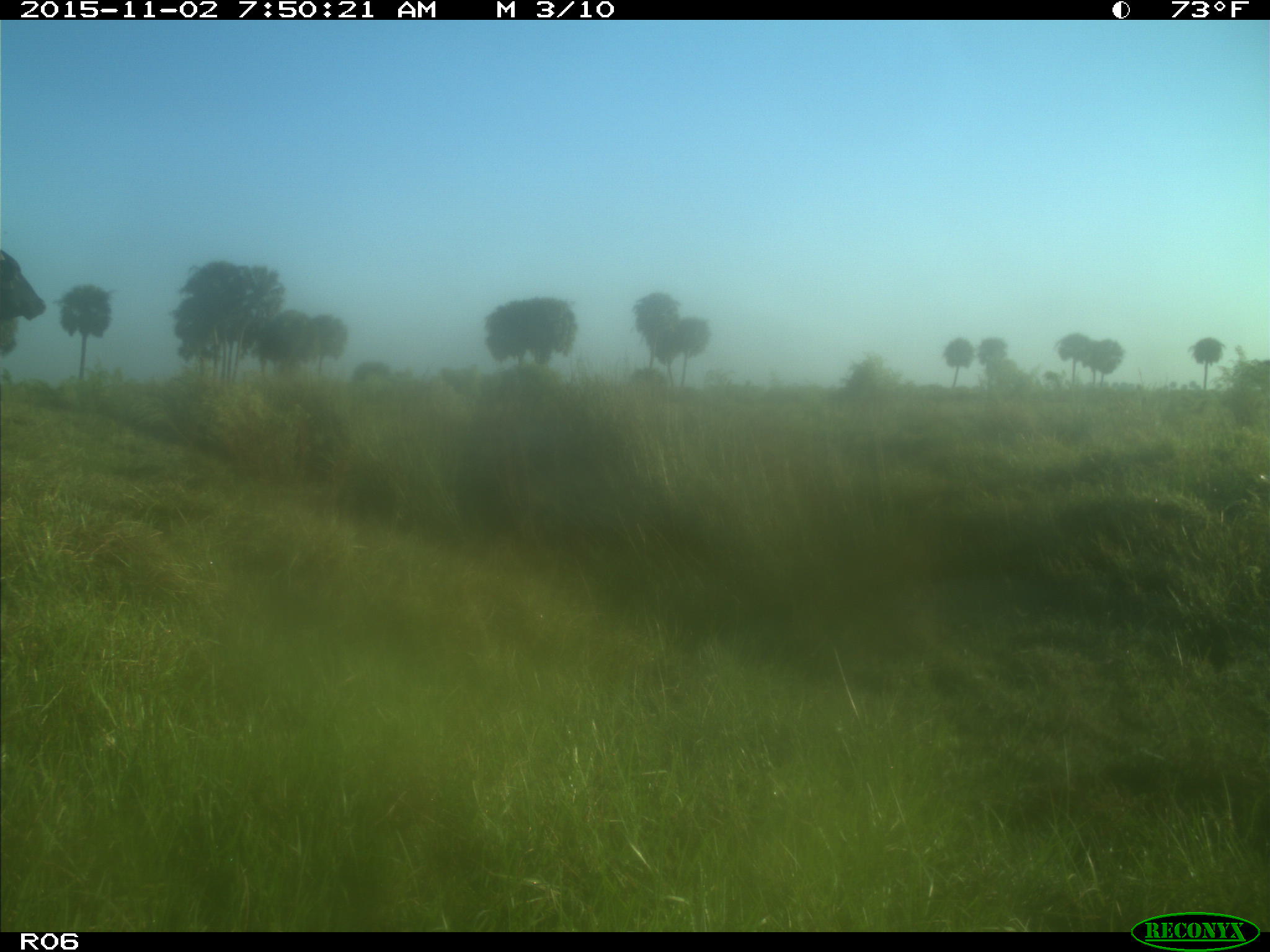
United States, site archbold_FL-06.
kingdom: Animalia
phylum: Chordata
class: Mammalia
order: Artiodactyla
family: Bovidae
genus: Bos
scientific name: Bos taurus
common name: domestic cow